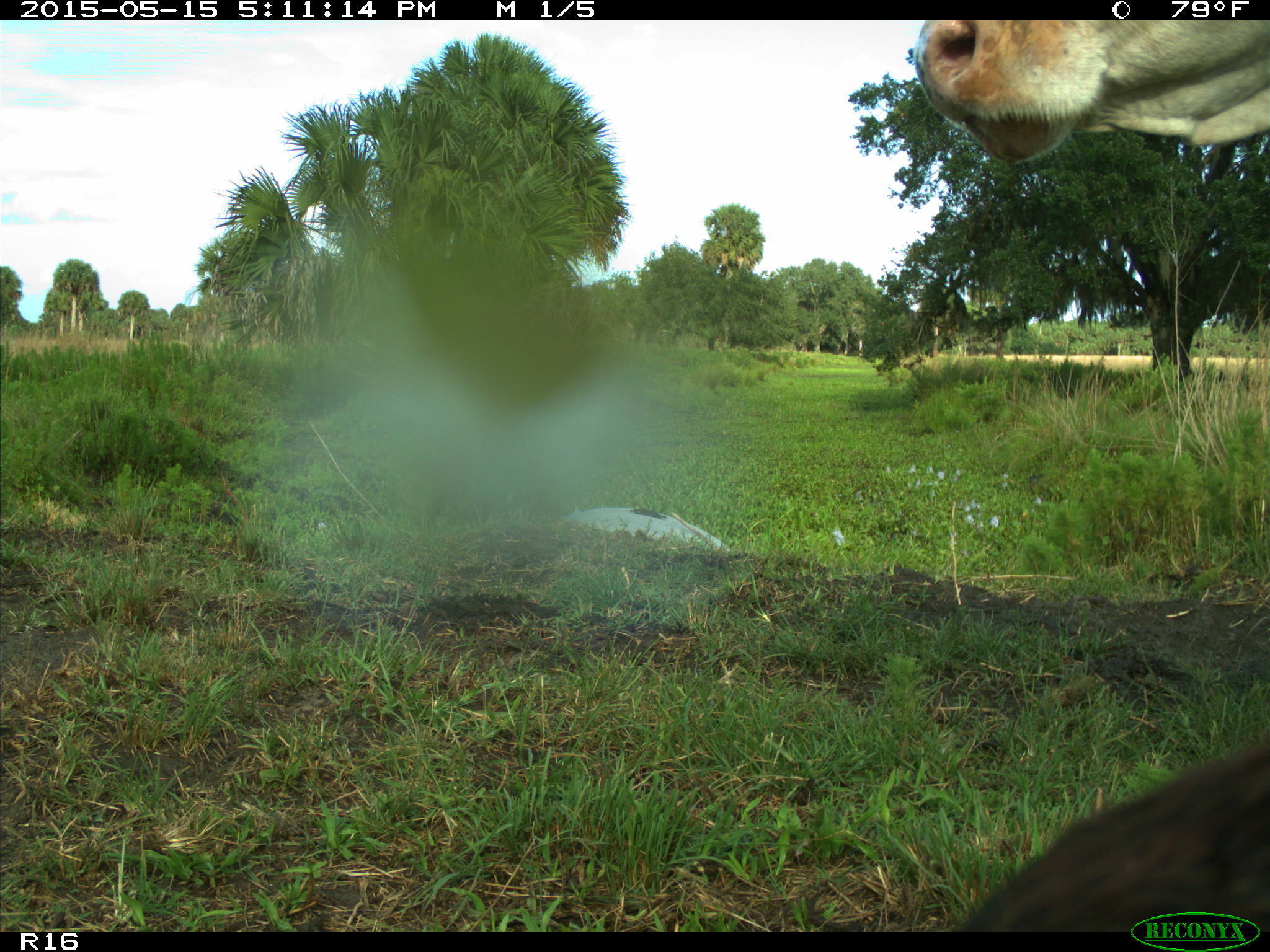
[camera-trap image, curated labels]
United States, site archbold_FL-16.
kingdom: Animalia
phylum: Chordata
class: Mammalia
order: Artiodactyla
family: Bovidae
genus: Bos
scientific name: Bos taurus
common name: domestic cow